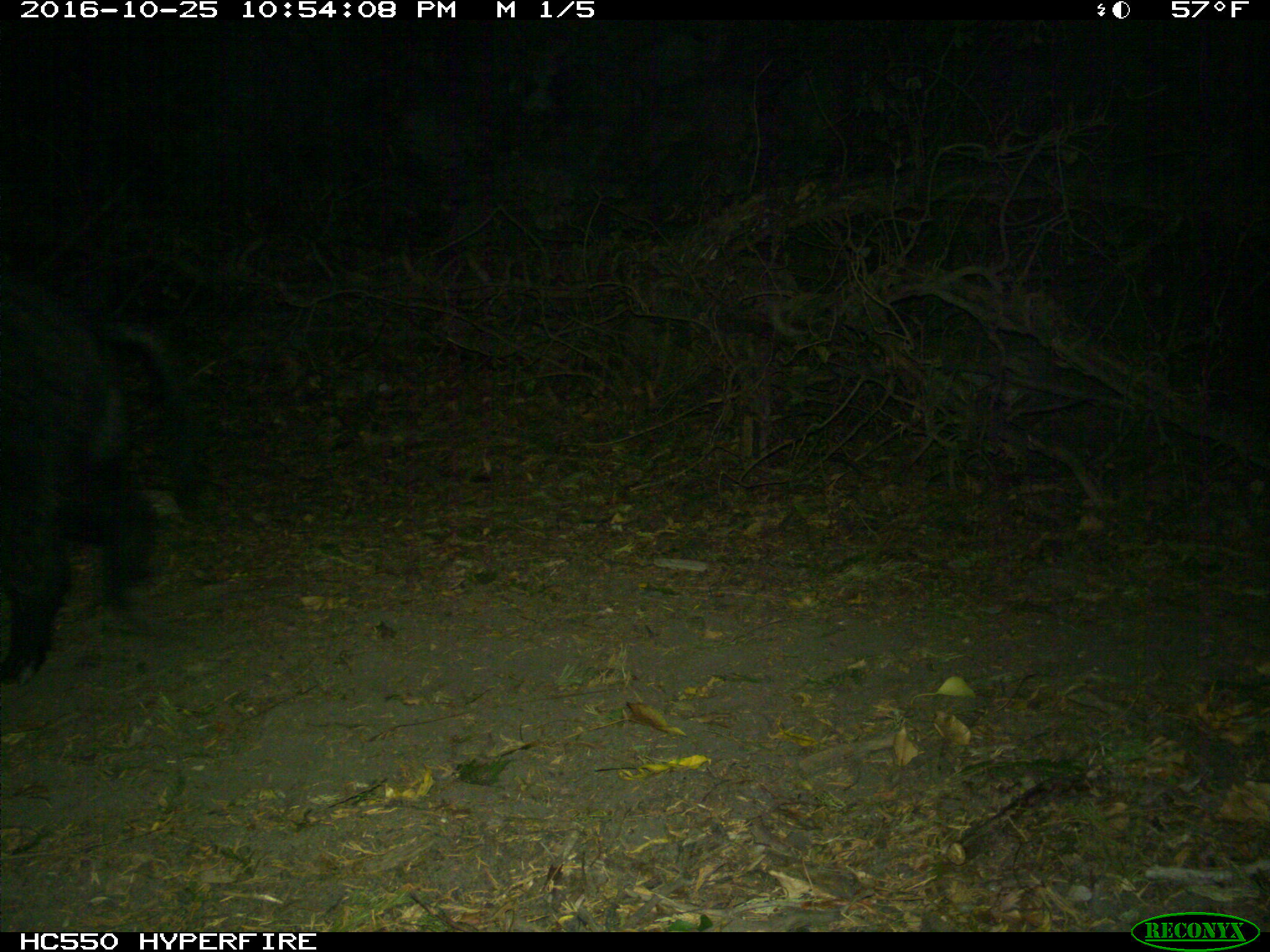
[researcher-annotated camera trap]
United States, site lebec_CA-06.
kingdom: Animalia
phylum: Chordata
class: Mammalia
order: Artiodactyla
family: Suidae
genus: Sus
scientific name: Sus scrofa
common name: wild boar